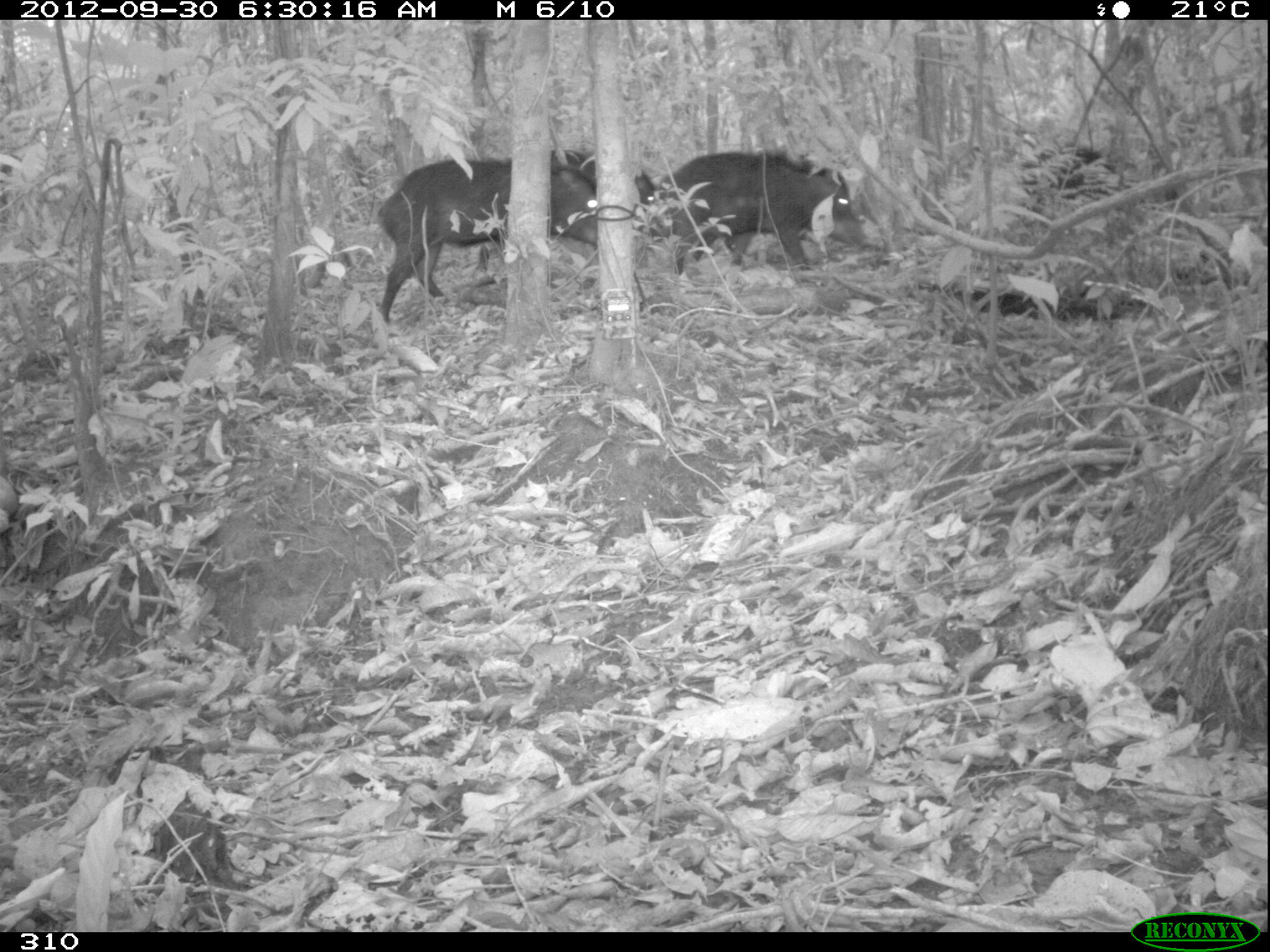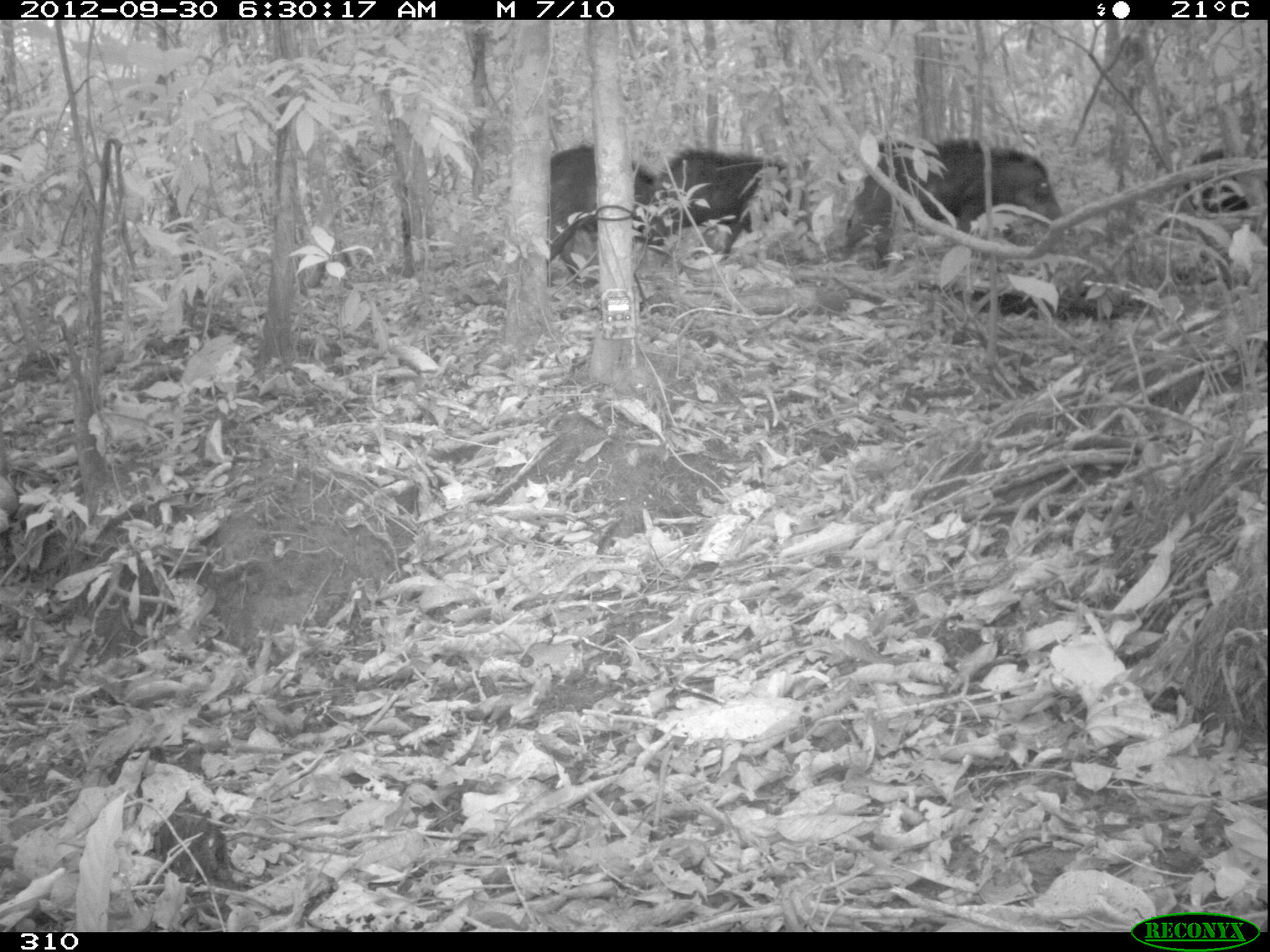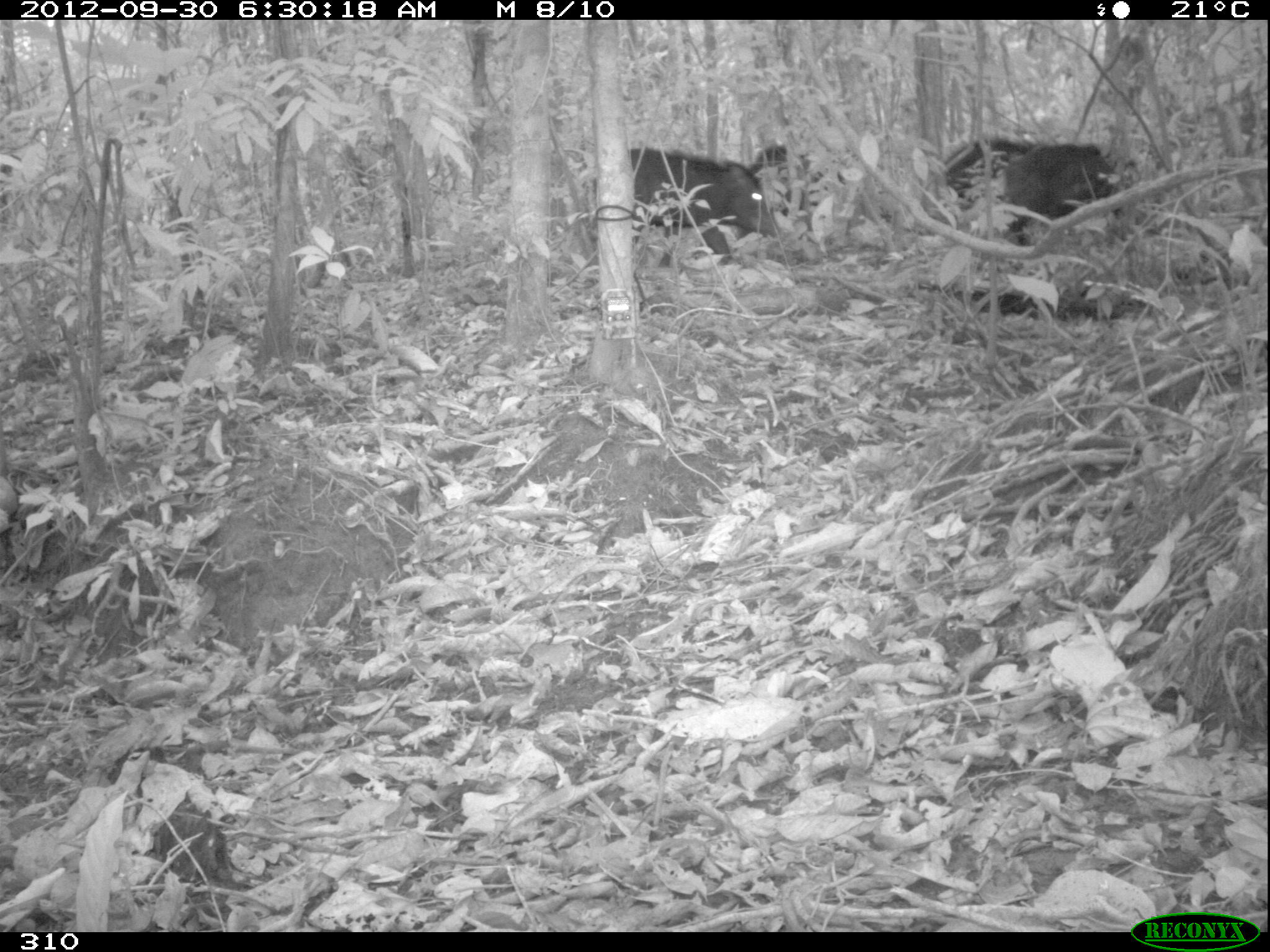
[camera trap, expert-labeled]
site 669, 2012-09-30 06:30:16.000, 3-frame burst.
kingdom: Animalia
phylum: Chordata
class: Mammalia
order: Artiodactyla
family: Tayassuidae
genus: Tayassu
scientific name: Tayassu pecari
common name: white-lipped peccary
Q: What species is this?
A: Tayassu pecari (white-lipped peccary).